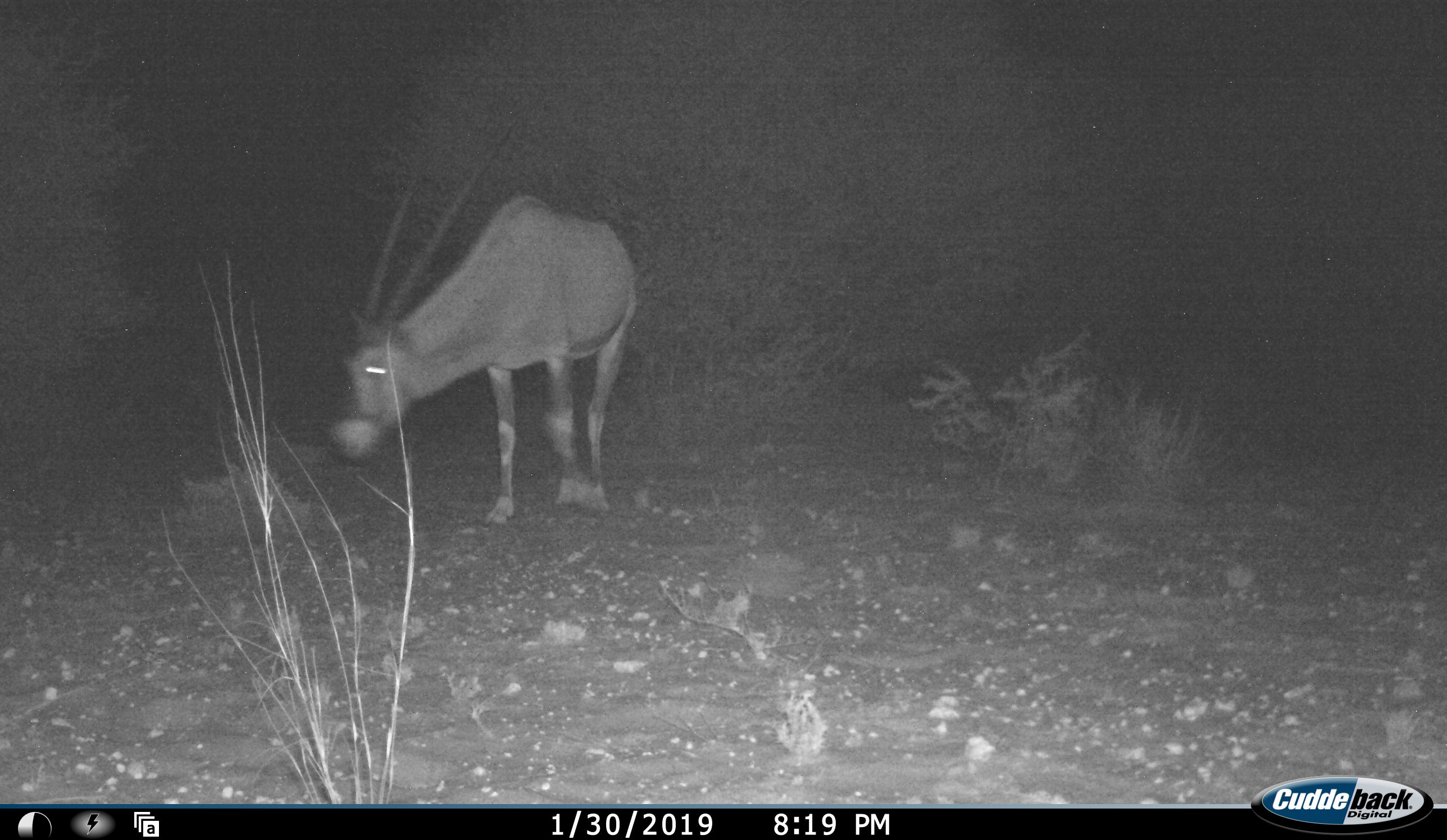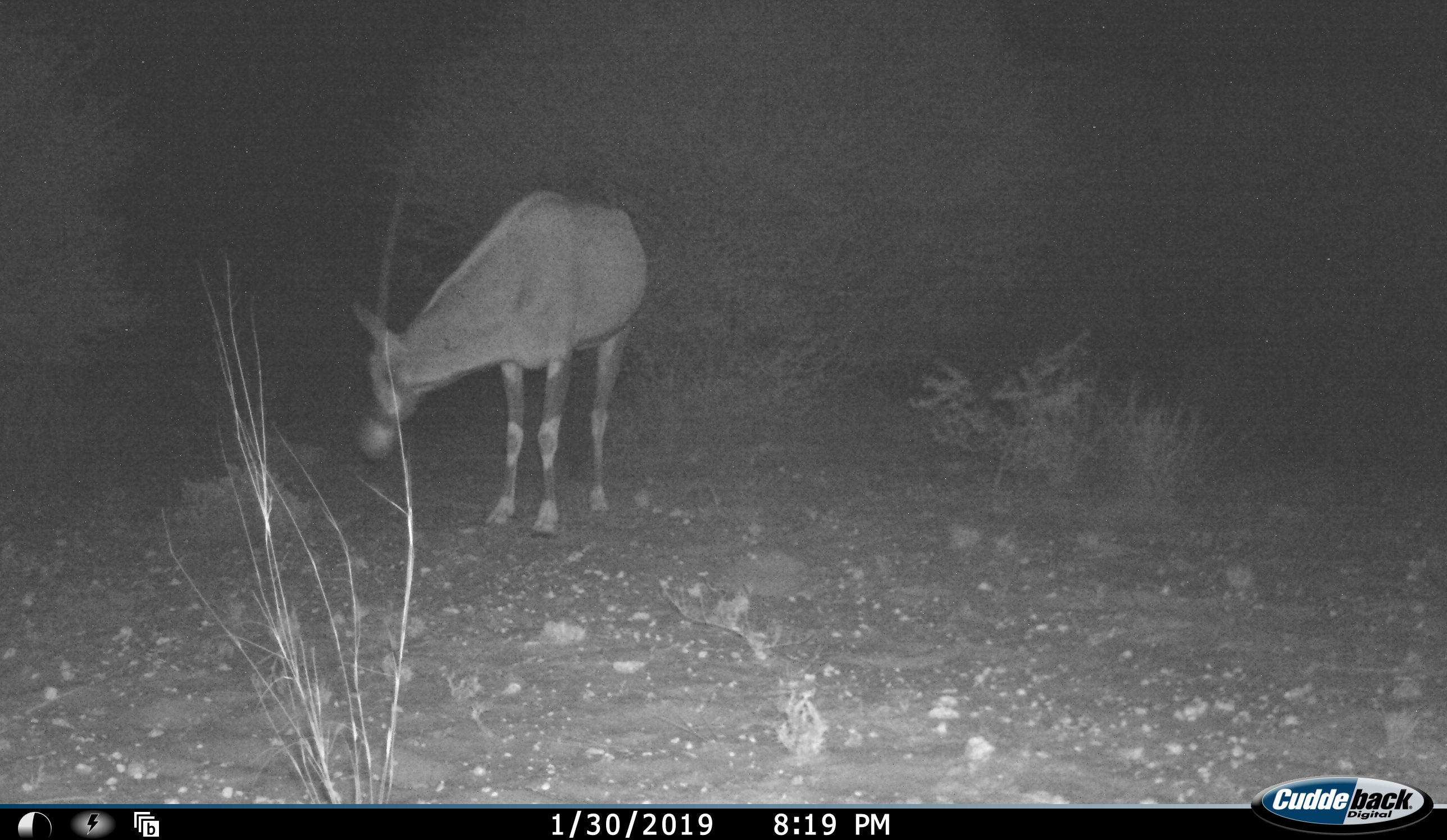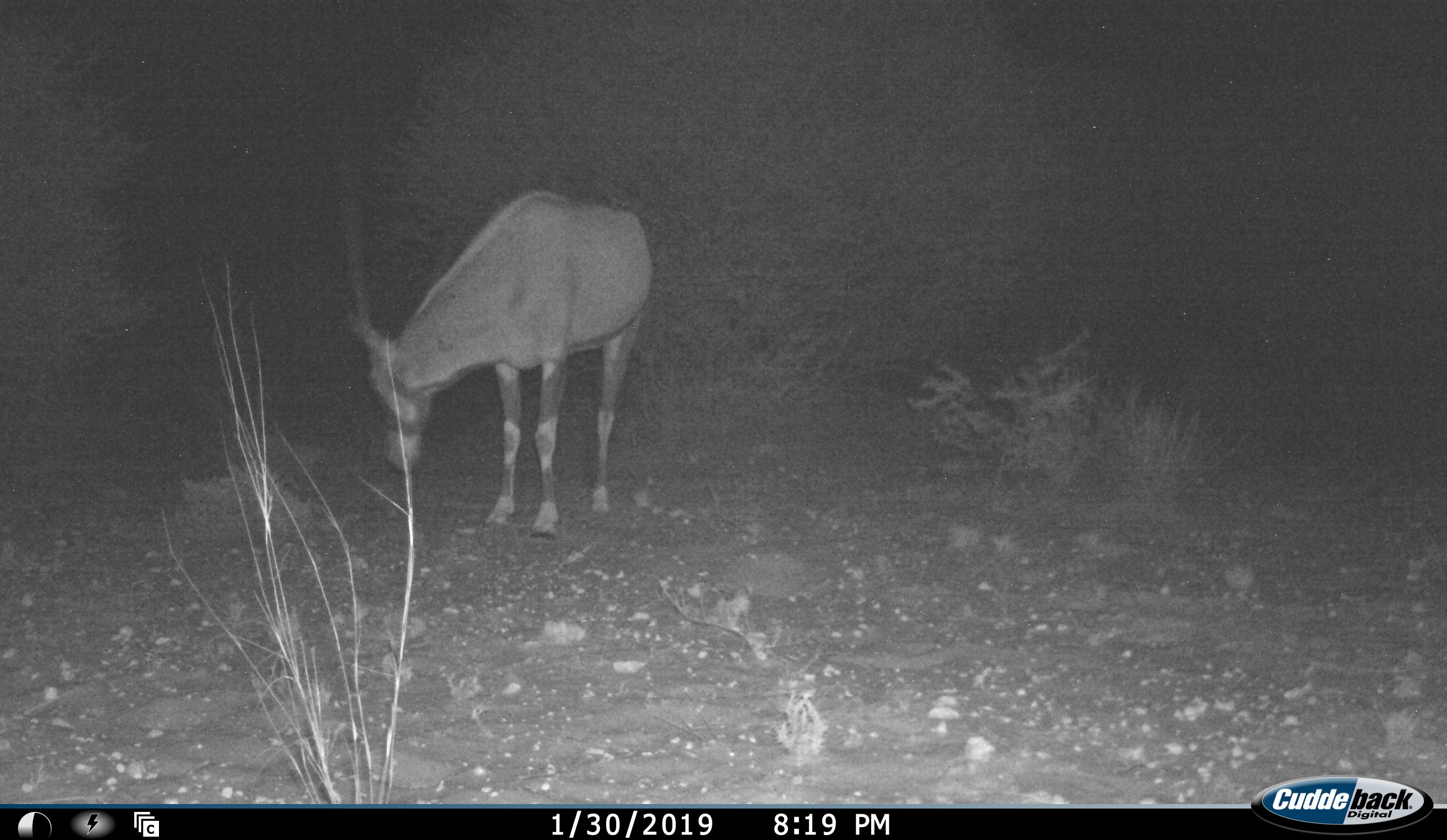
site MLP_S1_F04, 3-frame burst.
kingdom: Animalia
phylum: Chordata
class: Mammalia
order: Artiodactyla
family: Bovidae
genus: Oryx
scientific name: Oryx gazella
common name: gemsbok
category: oryx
Oryx (gemsbok) (Oryx gazella), count 1. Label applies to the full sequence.